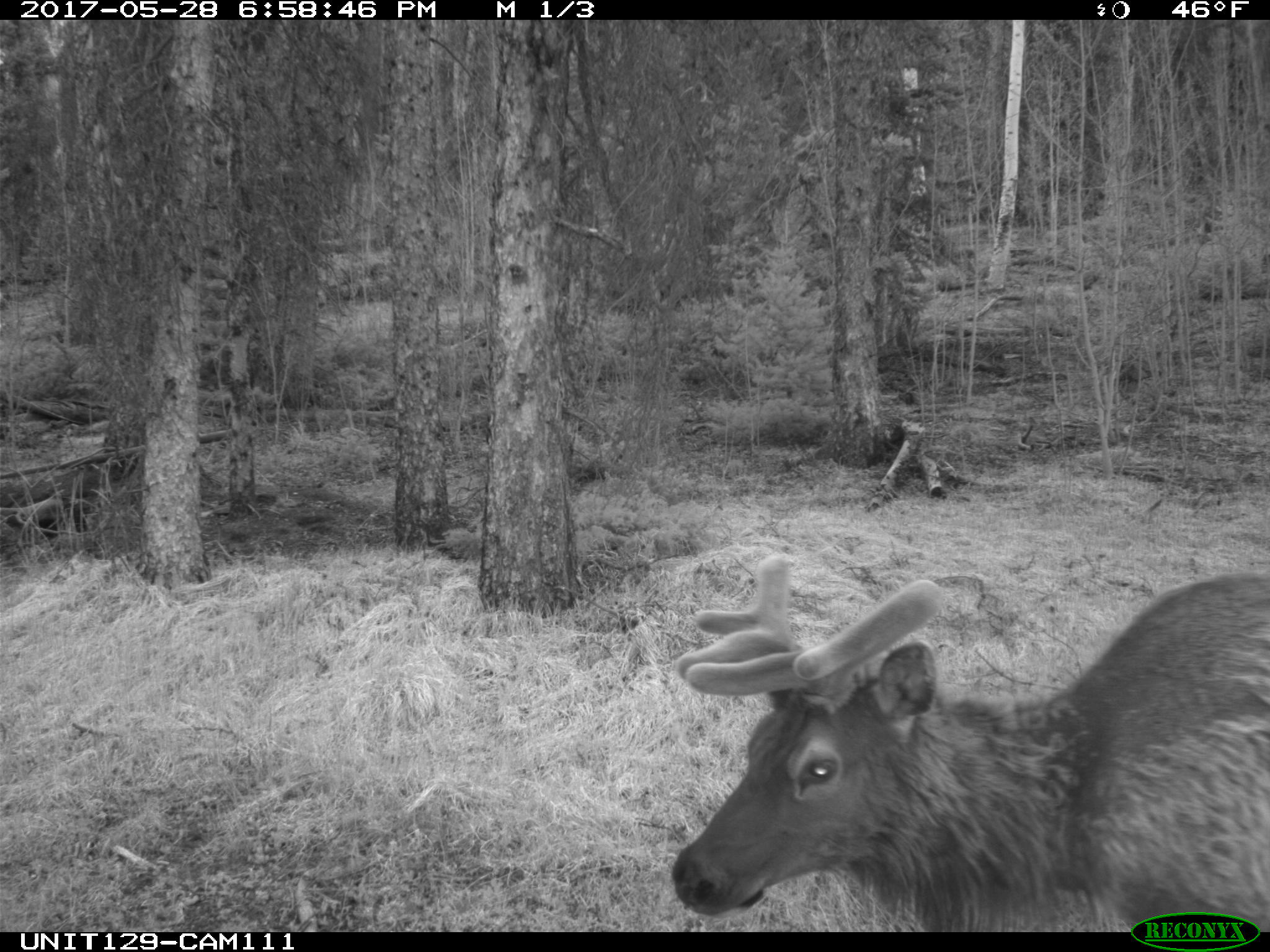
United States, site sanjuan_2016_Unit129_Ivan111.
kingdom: Animalia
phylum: Chordata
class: Mammalia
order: Artiodactyla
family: Cervidae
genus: Cervus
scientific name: Cervus elaphus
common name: red deer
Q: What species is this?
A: Cervus elaphus (red deer).